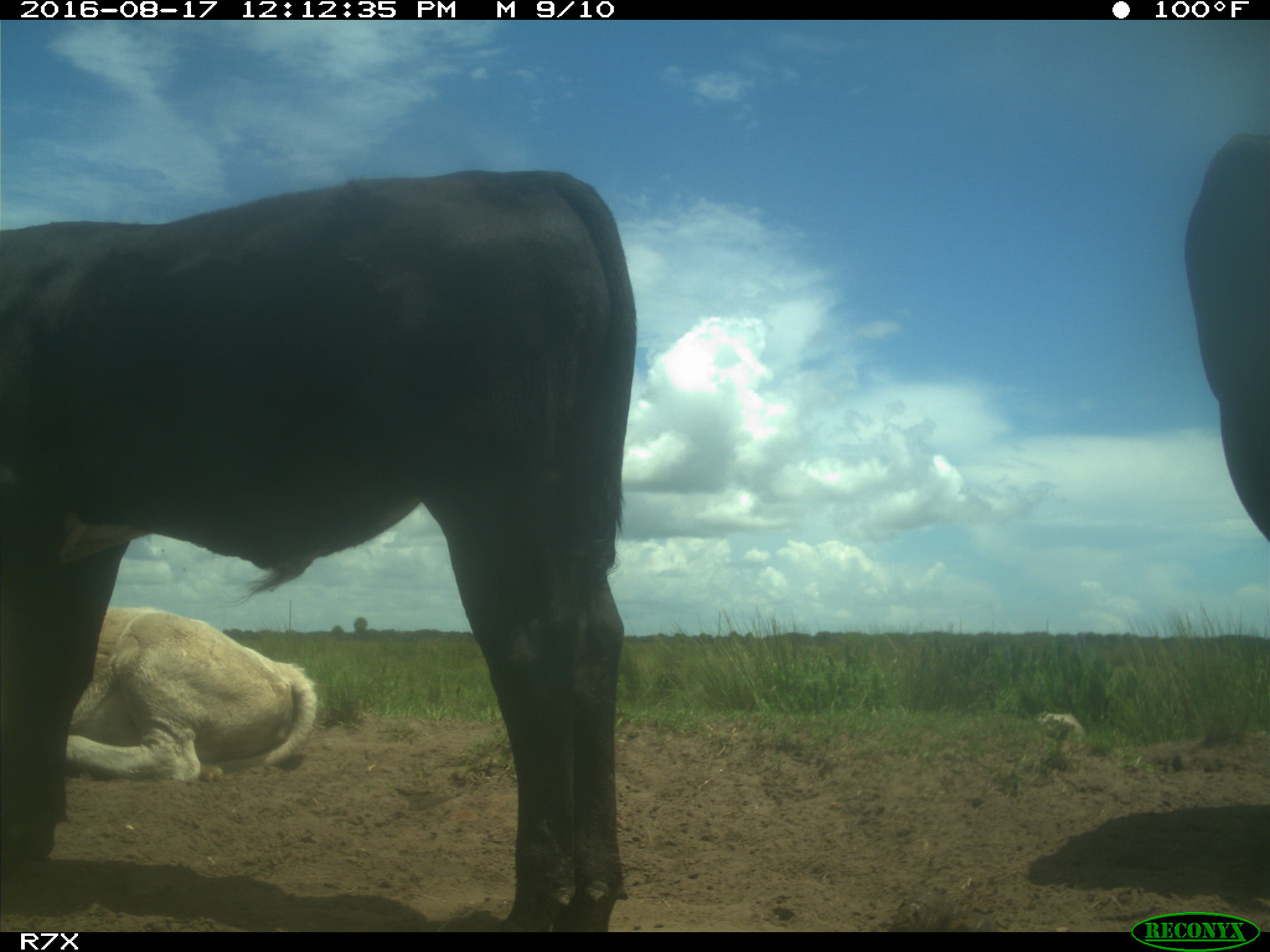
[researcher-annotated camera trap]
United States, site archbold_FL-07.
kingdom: Animalia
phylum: Chordata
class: Mammalia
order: Artiodactyla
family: Bovidae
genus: Bos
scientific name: Bos taurus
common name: domestic cow